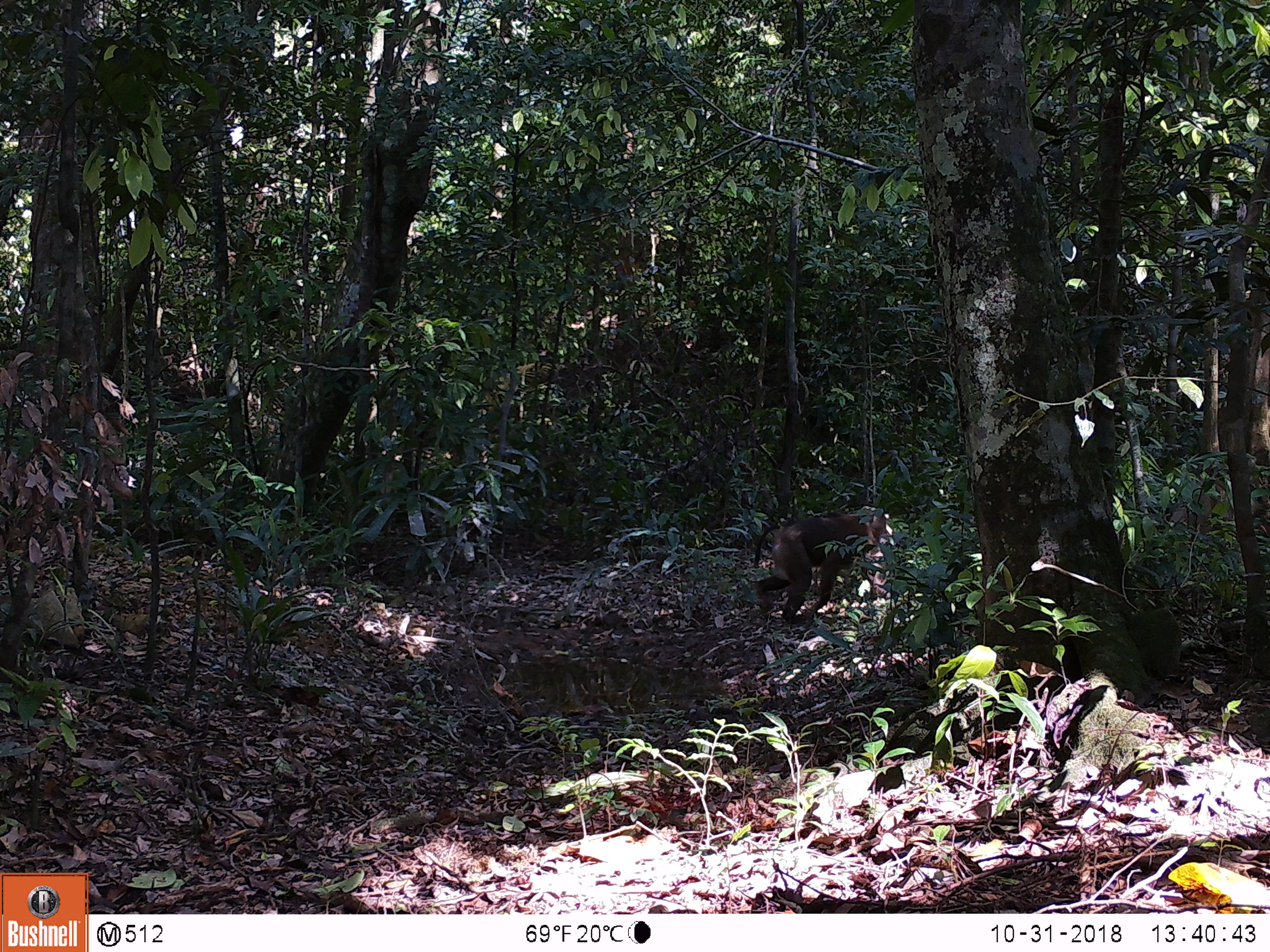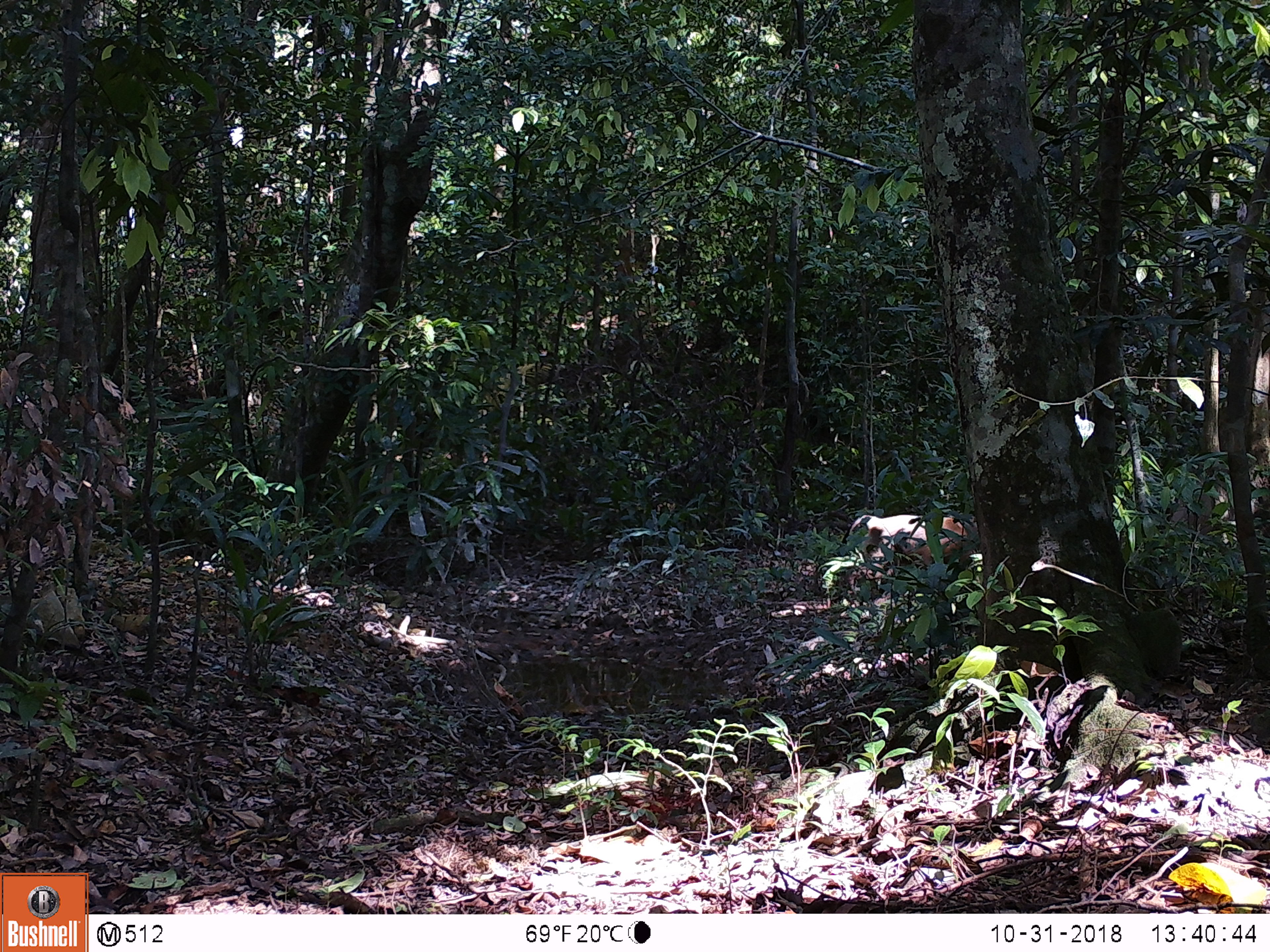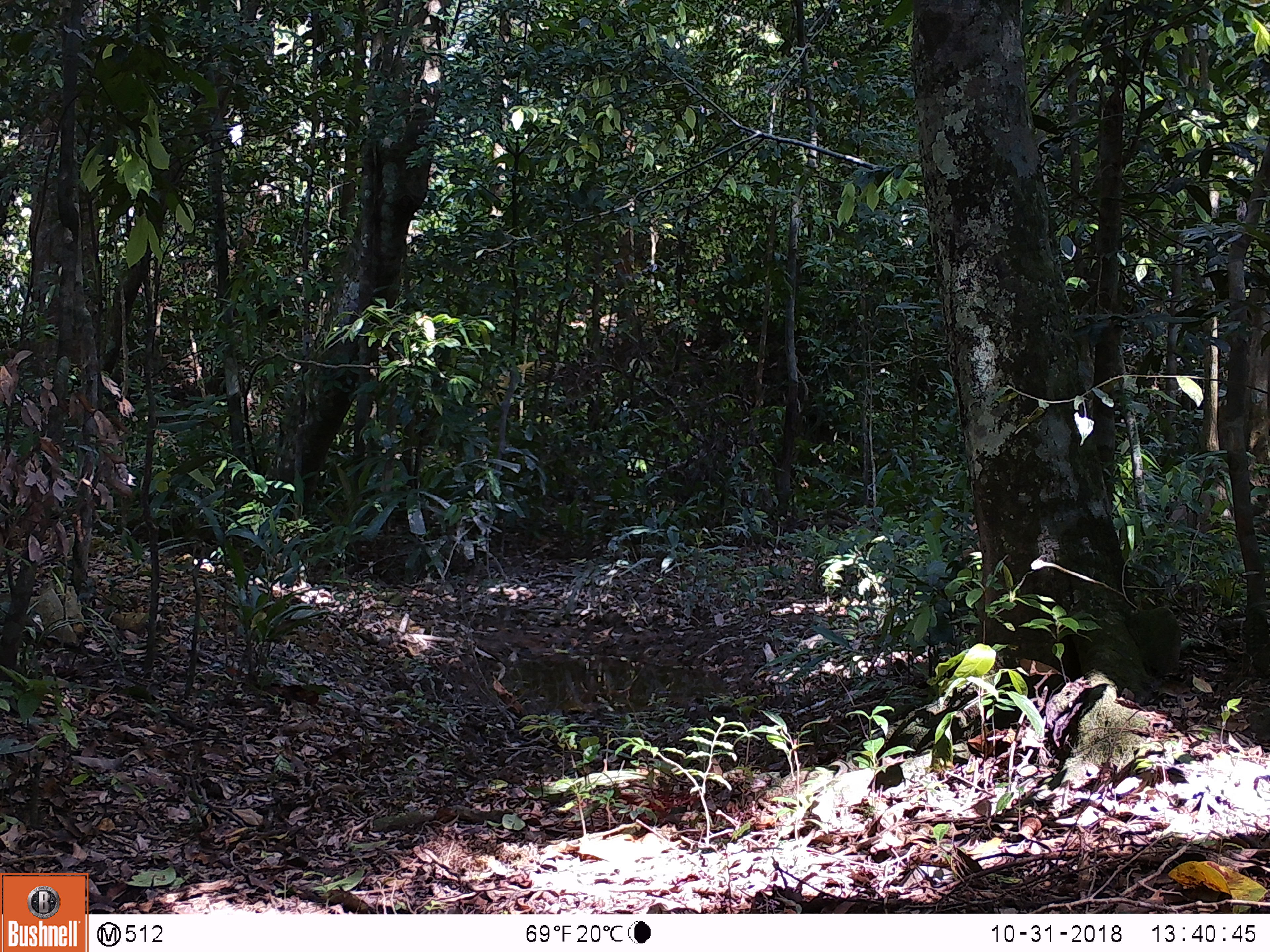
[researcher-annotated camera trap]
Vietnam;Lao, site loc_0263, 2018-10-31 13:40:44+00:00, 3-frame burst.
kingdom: Animalia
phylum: Chordata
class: Mammalia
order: Primates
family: Cercopithecidae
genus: Macaca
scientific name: Macaca nemestrina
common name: pig-tailed macaque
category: pig tailed macaque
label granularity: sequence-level